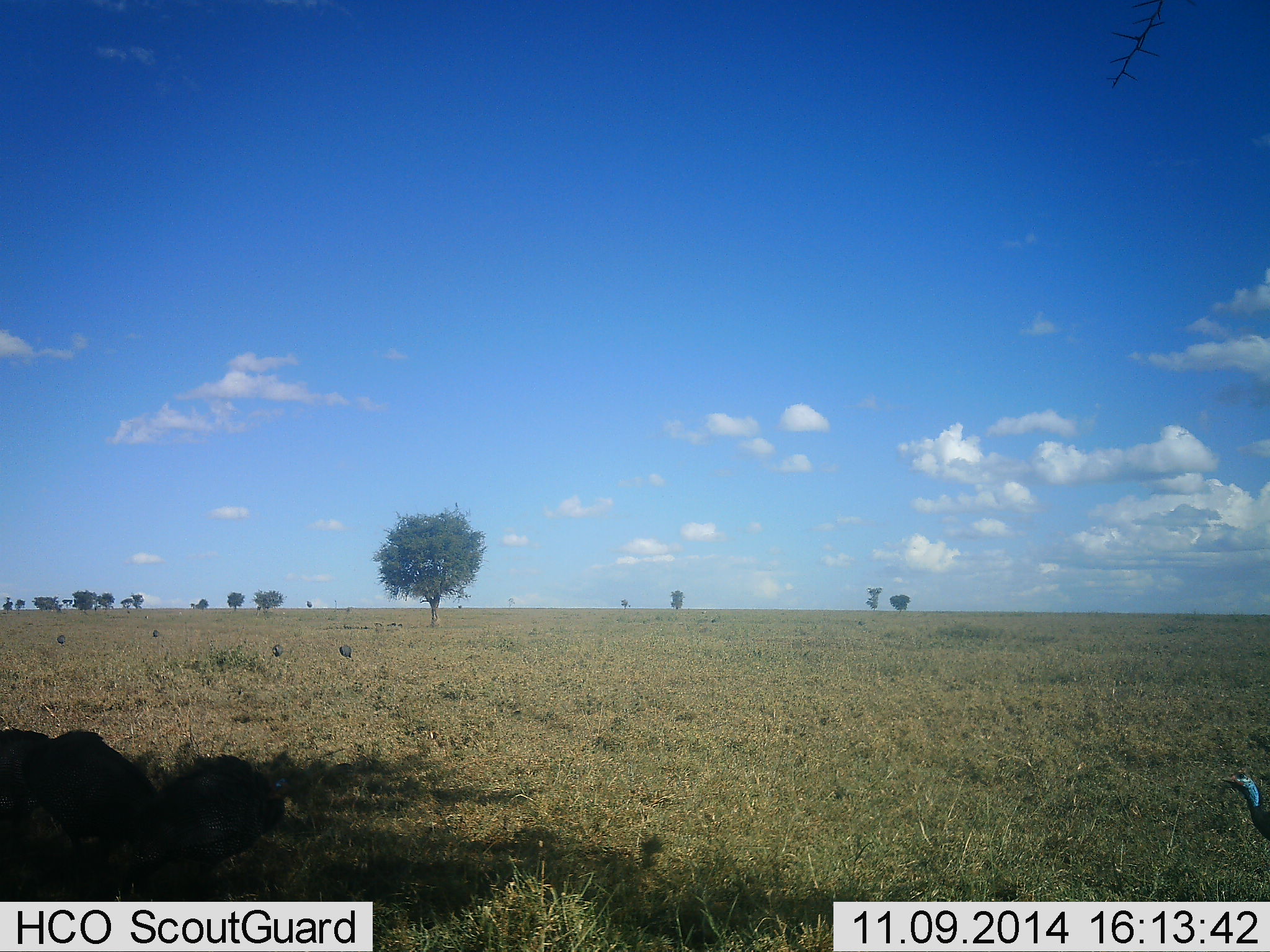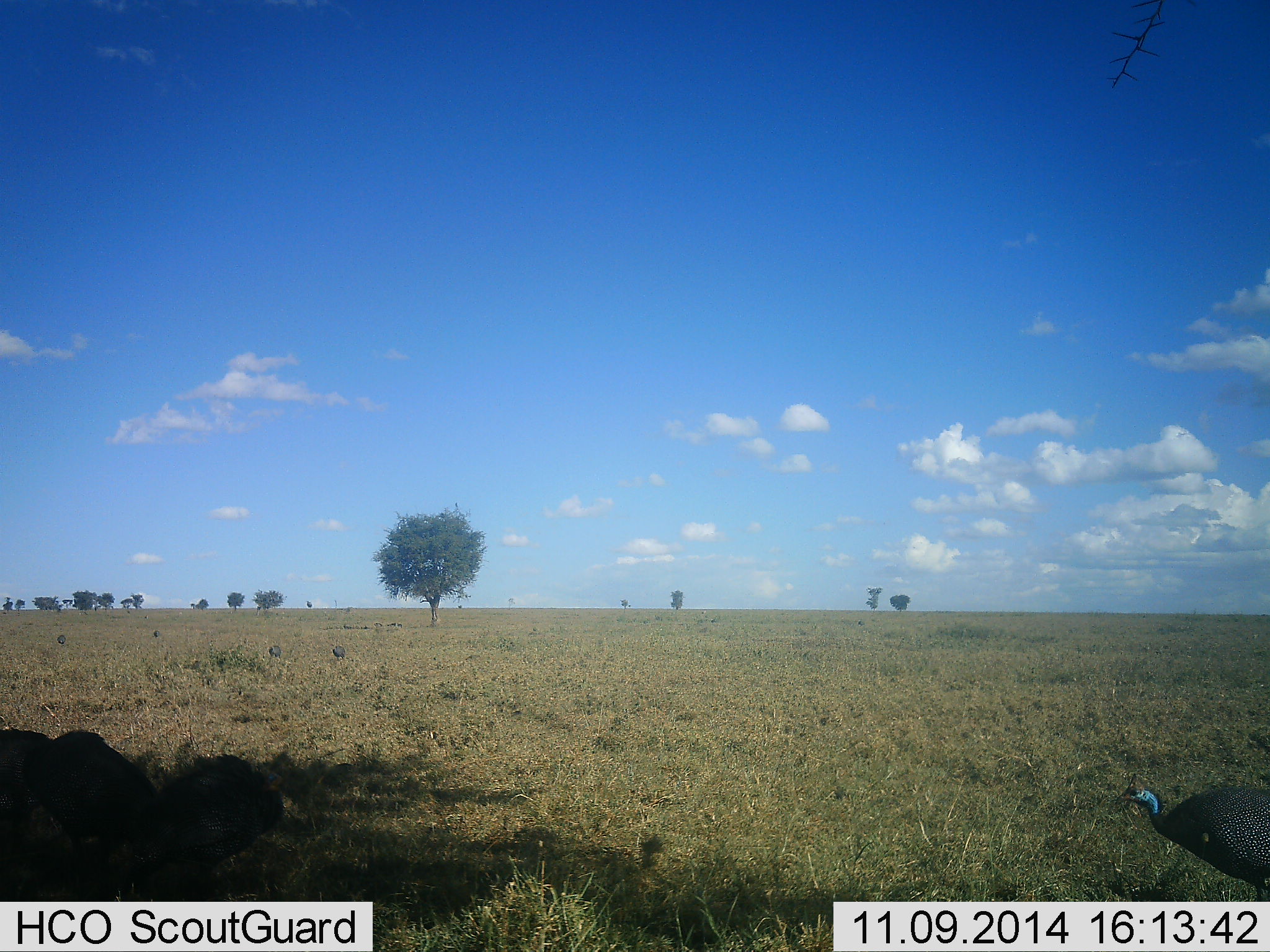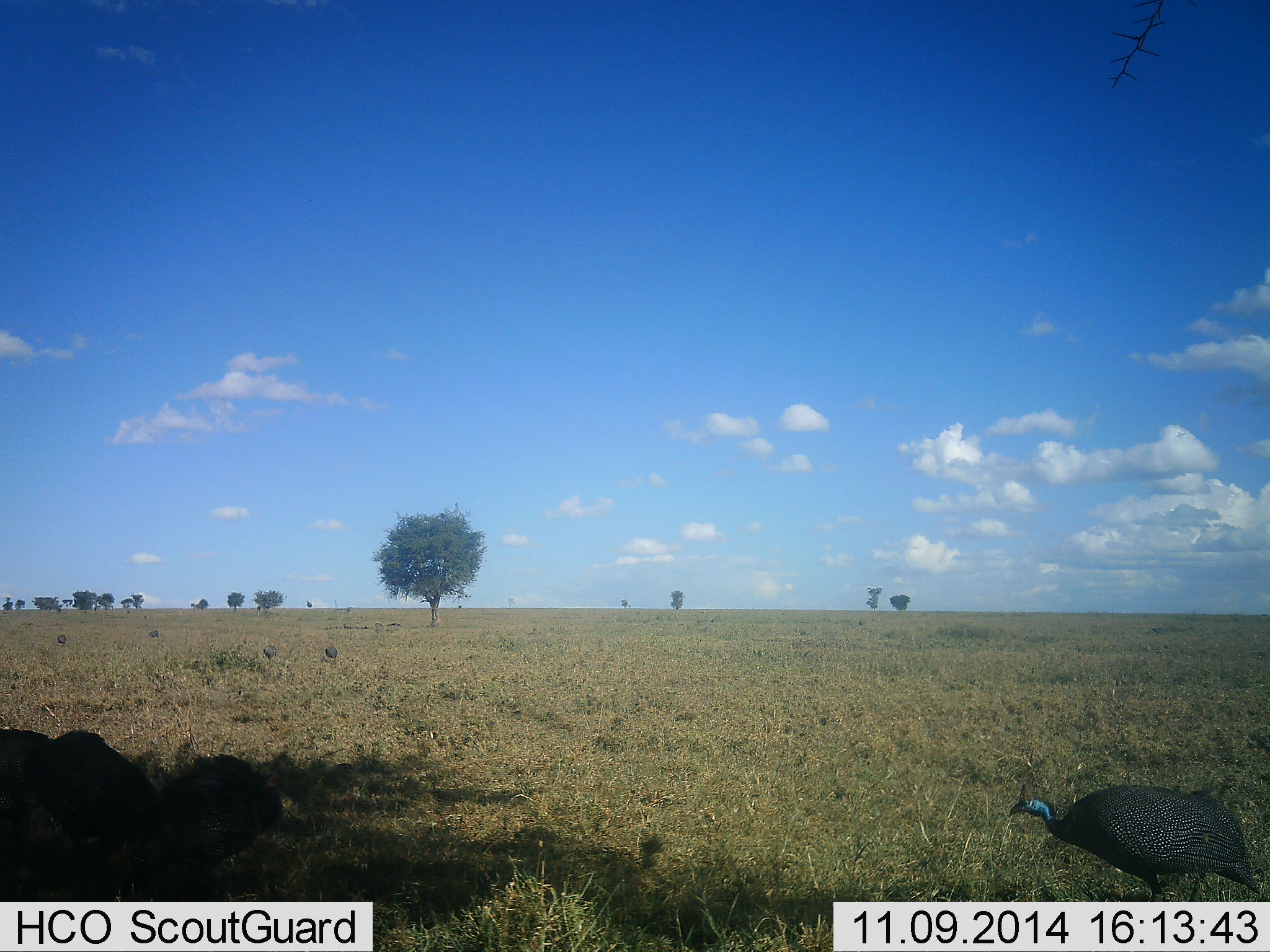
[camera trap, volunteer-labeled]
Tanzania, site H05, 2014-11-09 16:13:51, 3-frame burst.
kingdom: Animalia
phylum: Chordata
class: Aves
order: Galliformes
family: Numididae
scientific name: Numididae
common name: guinea fowl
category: guineafowl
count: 6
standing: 27%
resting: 18%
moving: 100%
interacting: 0%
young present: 9%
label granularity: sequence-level